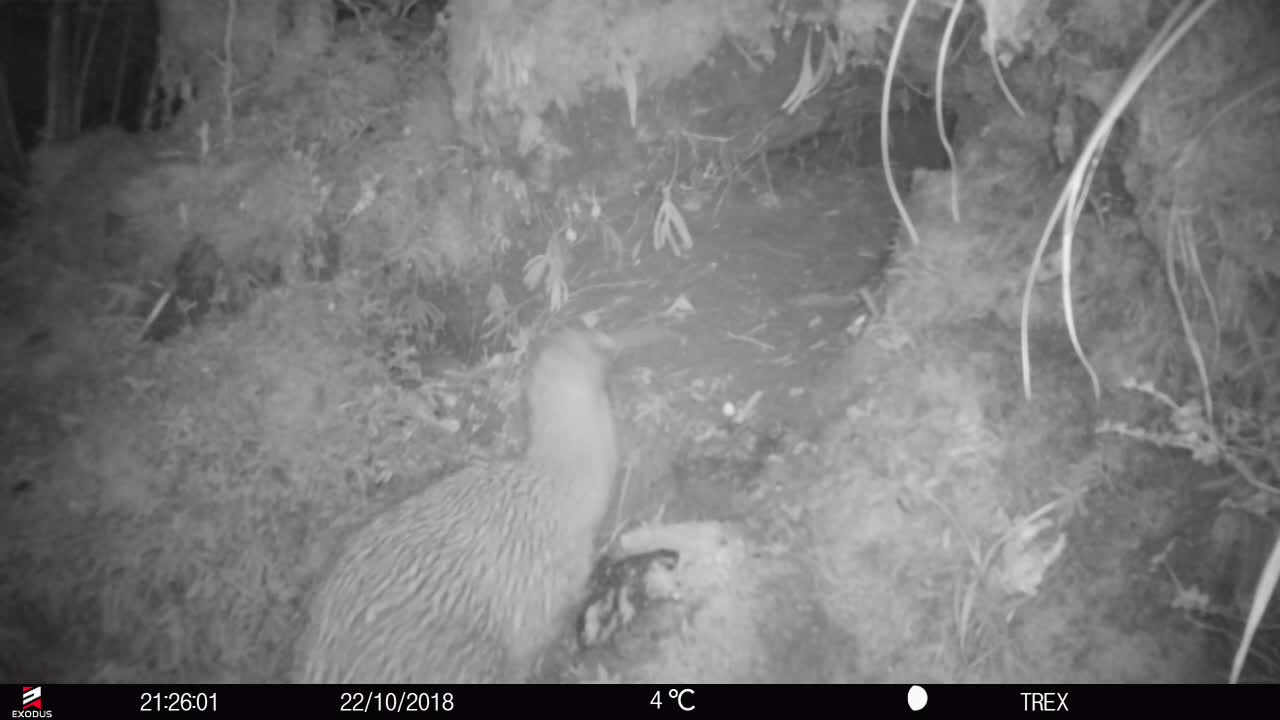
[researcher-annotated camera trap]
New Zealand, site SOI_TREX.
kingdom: Animalia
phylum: Chordata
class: Aves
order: Apterygiformes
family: Apterygidae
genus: Apteryx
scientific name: Apteryx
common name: kiwi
Kiwi (Apteryx).